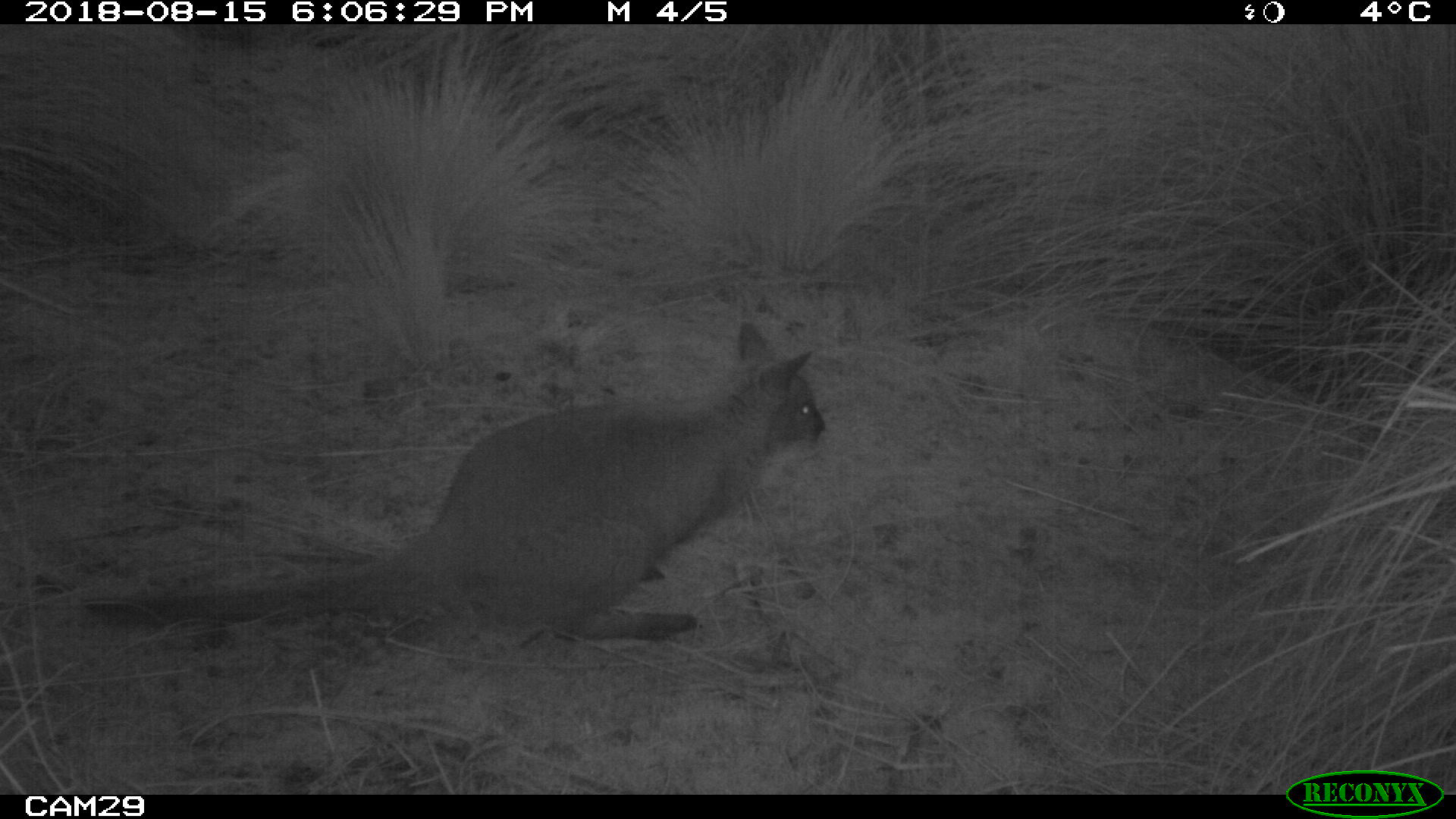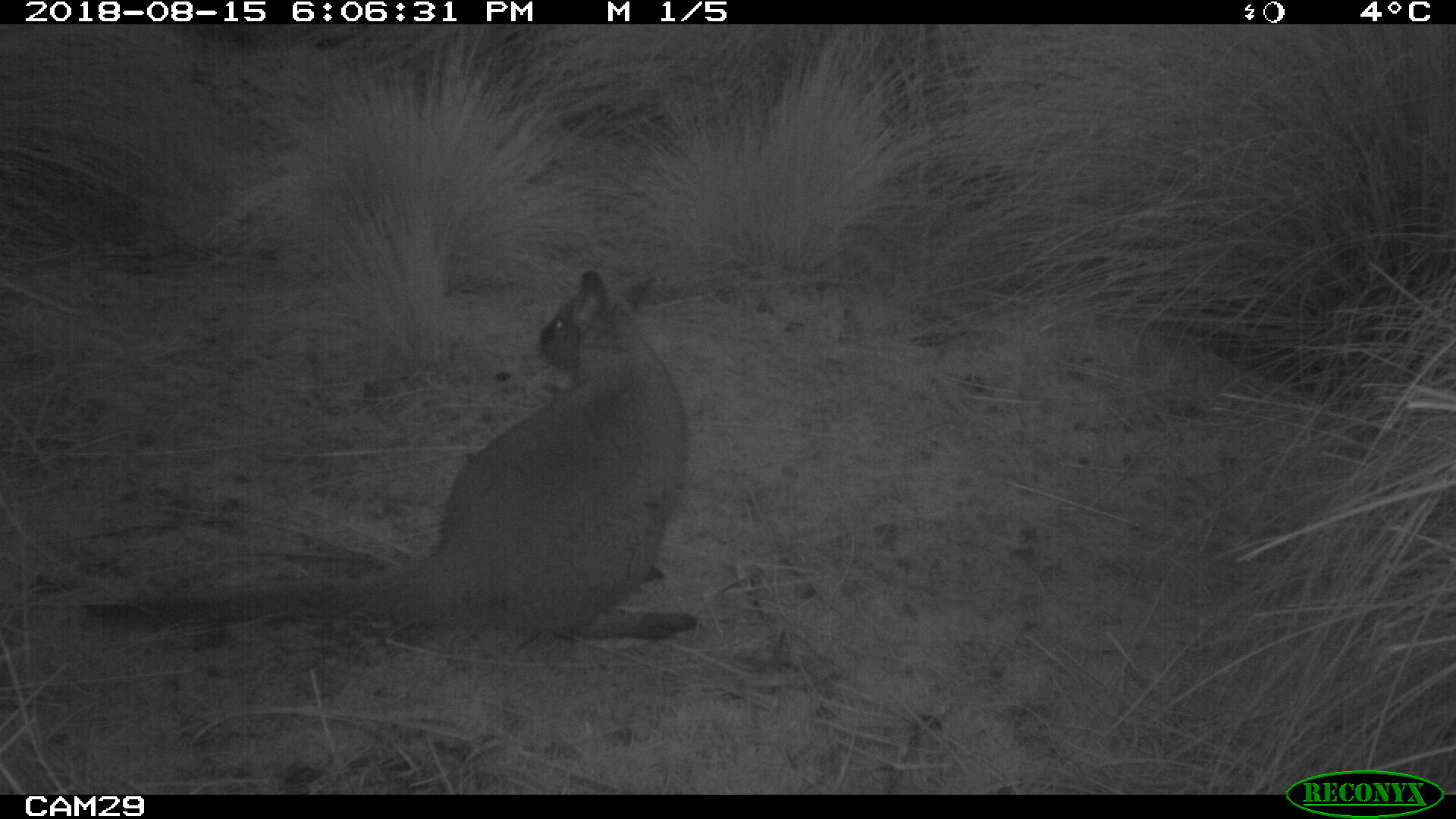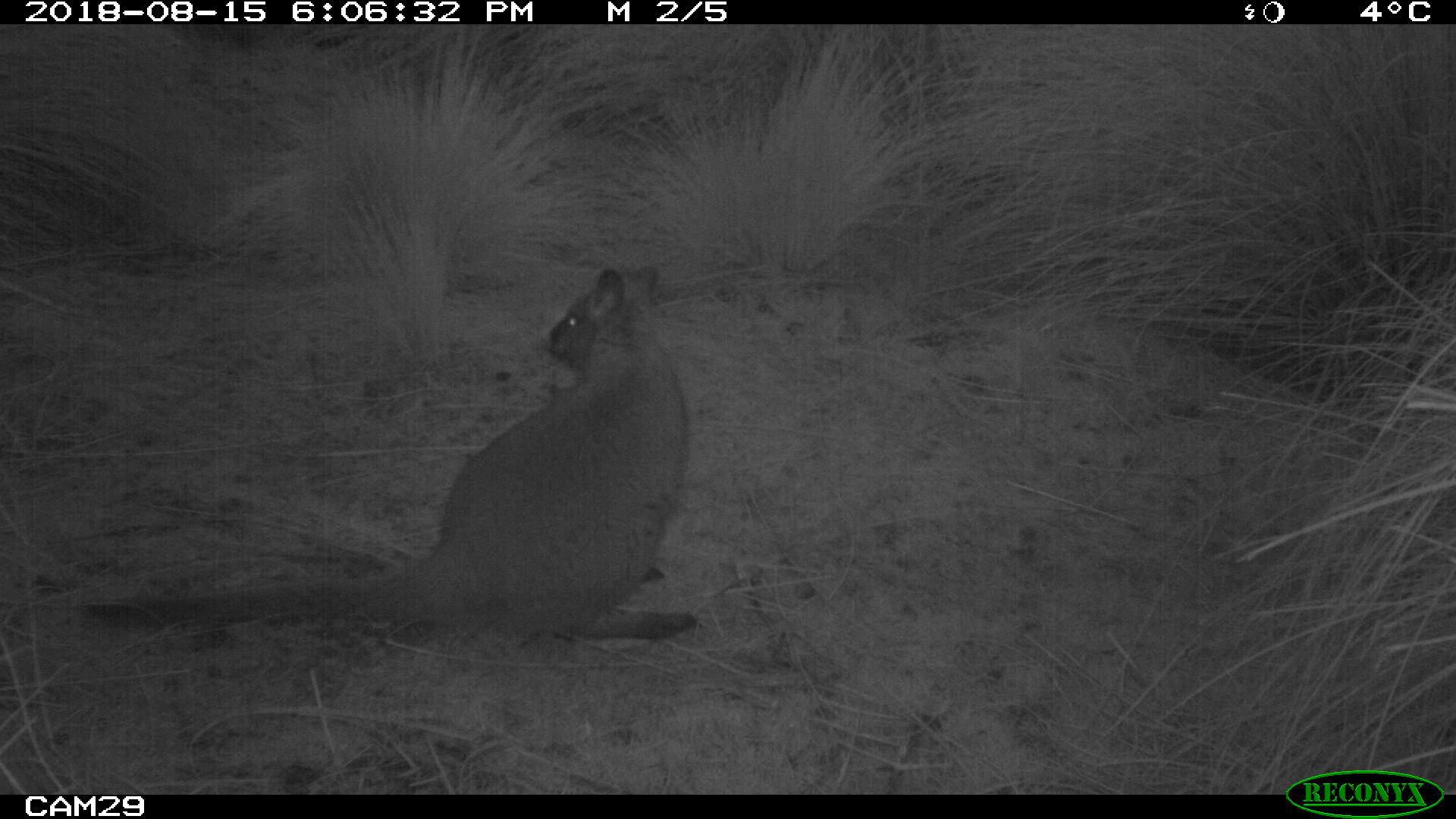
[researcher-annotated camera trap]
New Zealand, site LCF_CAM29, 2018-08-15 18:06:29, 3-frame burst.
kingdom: Animalia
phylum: Chordata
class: Mammalia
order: Diprotodontia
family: Macropodidae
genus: Notamacropus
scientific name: Notamacropus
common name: wallaby